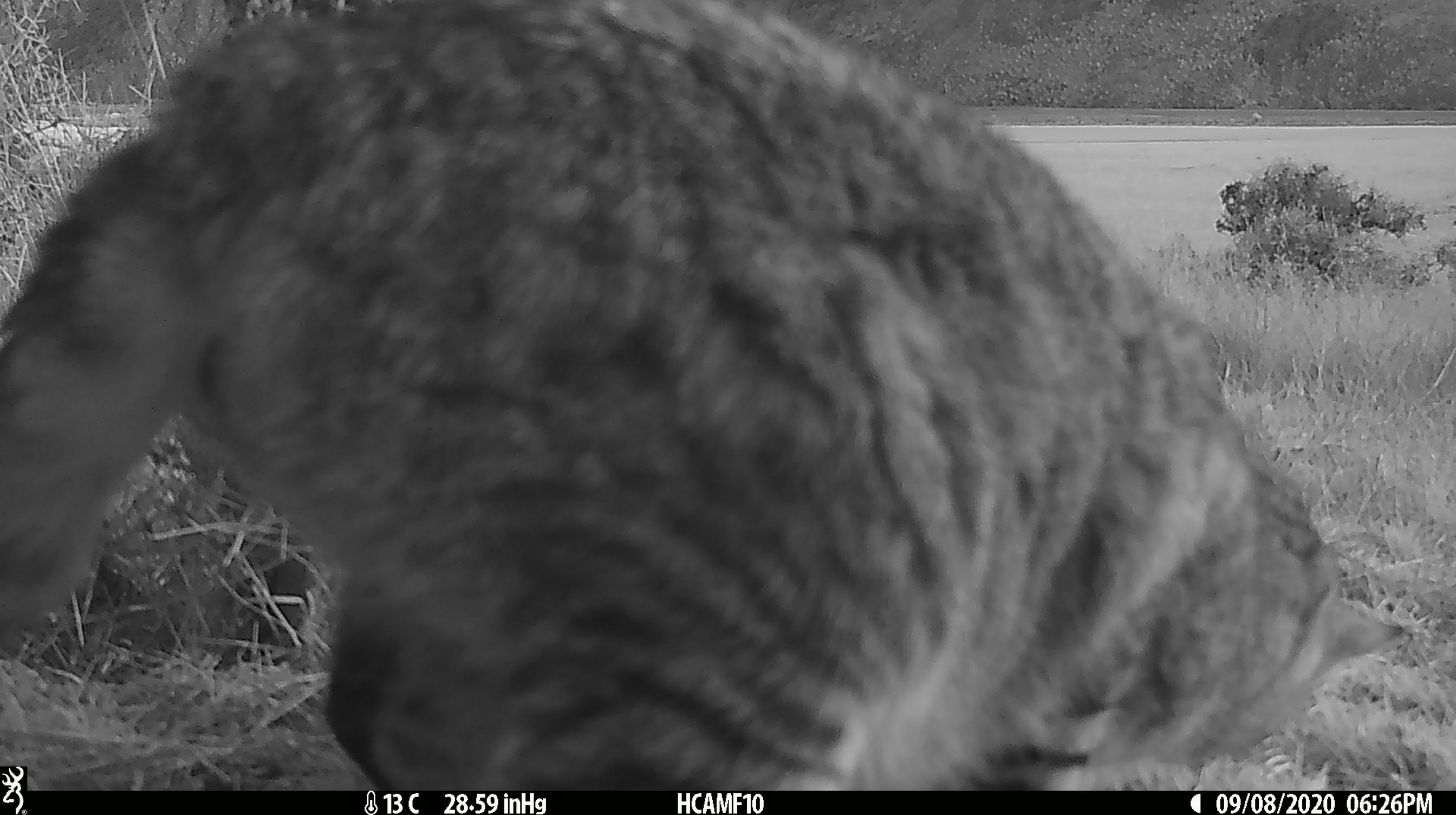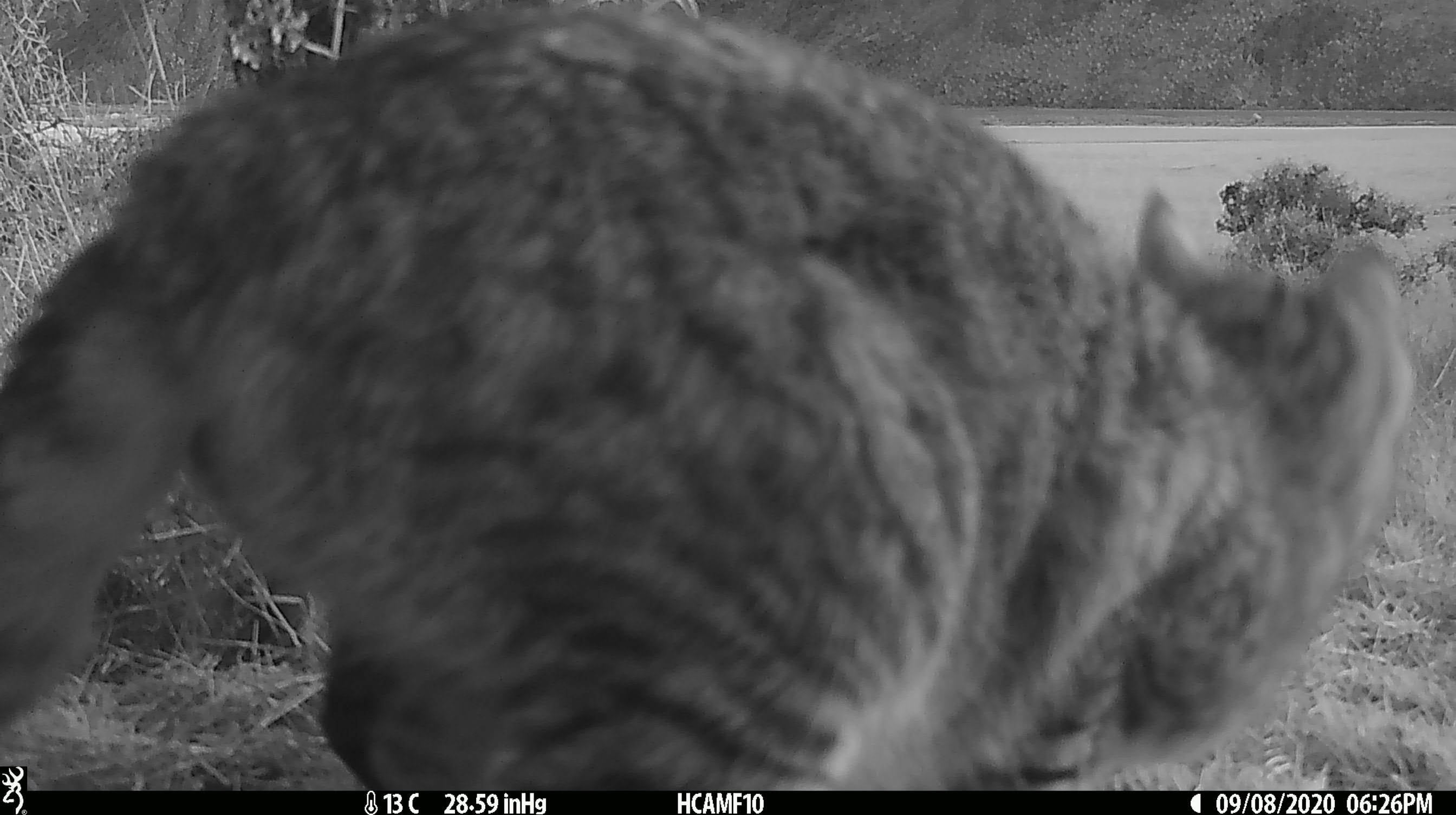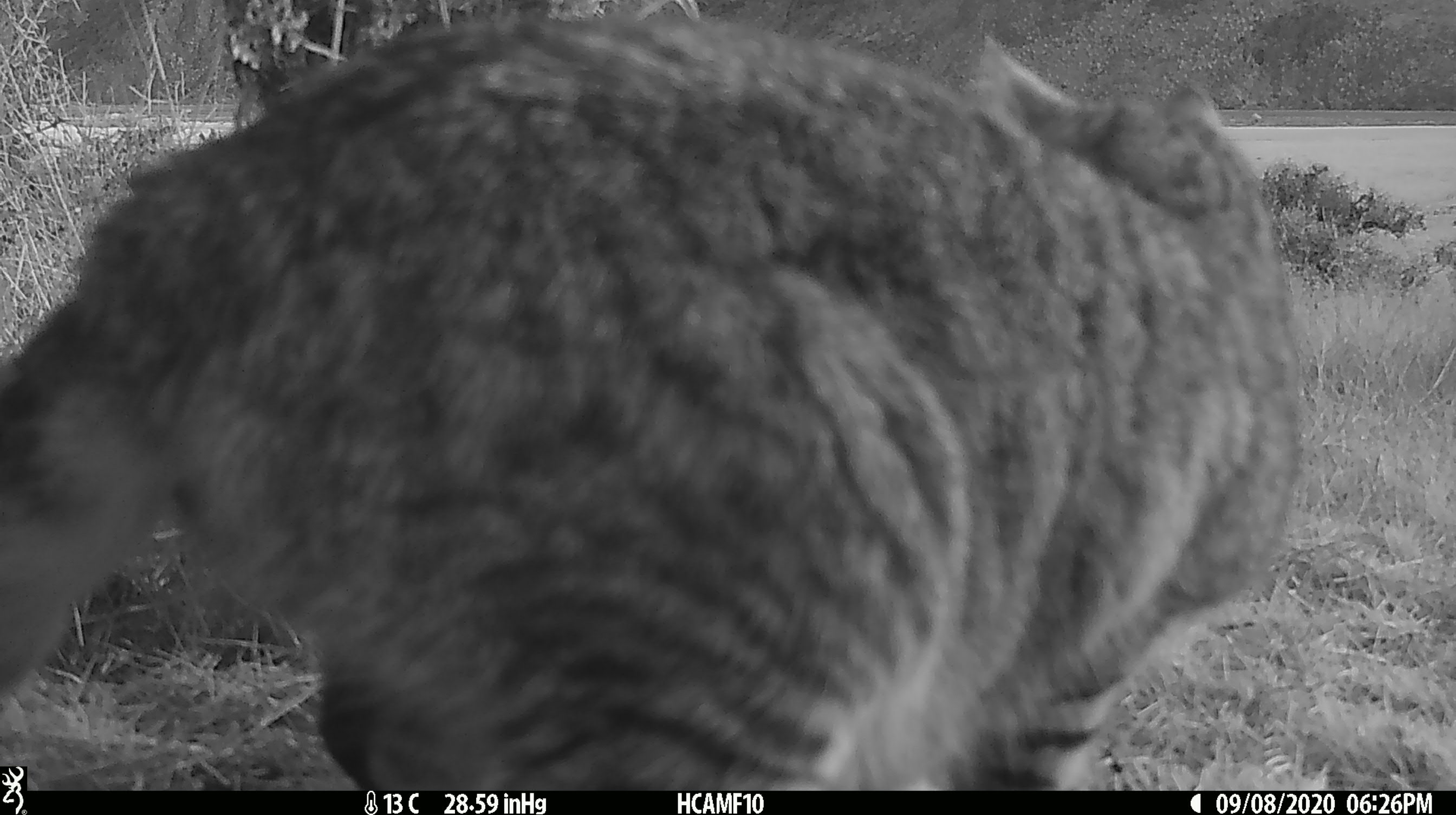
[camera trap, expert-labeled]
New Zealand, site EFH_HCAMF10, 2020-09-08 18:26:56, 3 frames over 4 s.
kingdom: Animalia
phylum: Chordata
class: Mammalia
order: Carnivora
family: Felidae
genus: Felis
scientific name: Felis catus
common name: domestic cat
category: cat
Cat (domestic cat) (Felis catus).